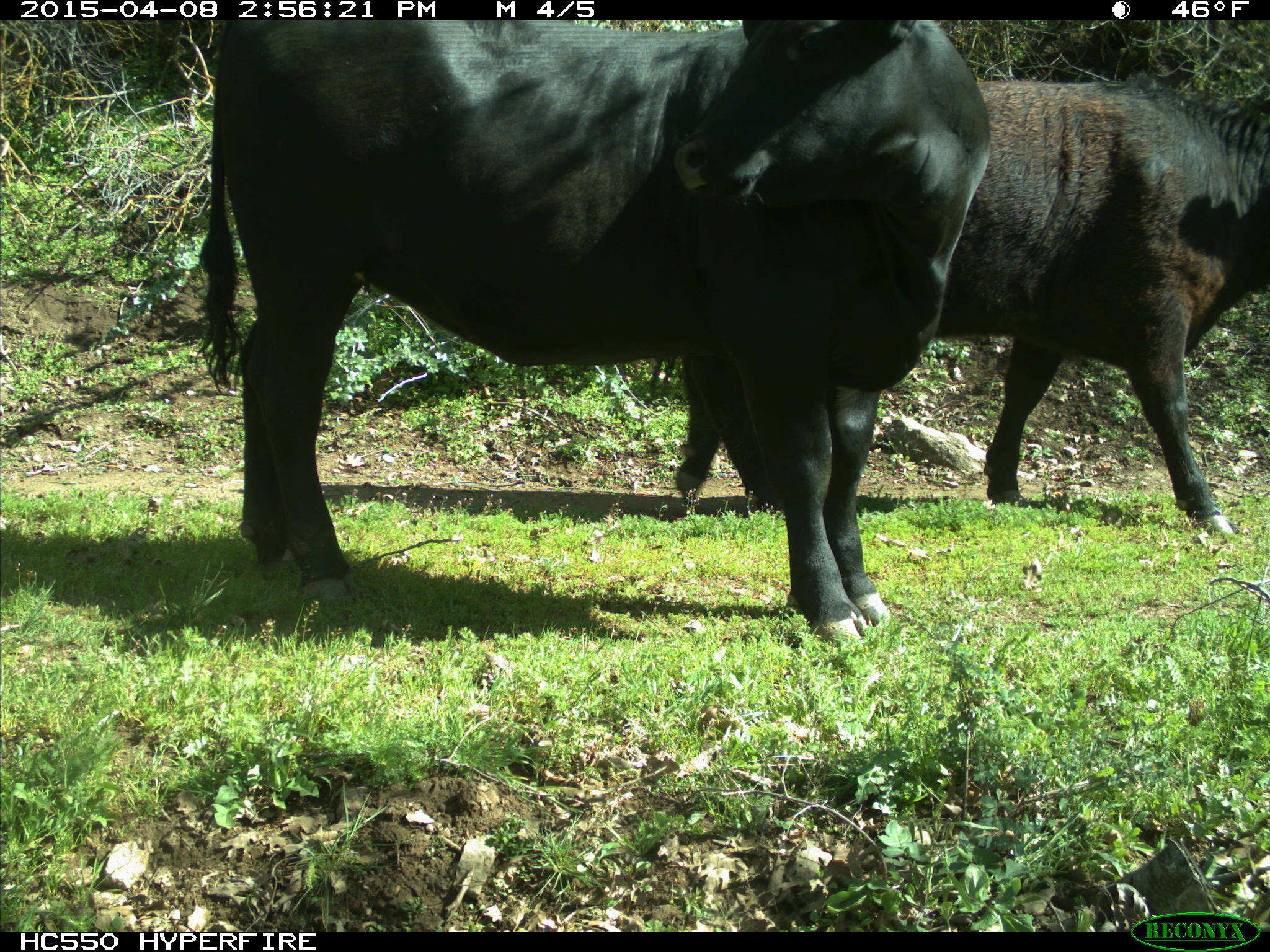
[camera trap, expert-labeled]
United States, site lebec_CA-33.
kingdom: Animalia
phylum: Chordata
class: Mammalia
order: Artiodactyla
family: Bovidae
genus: Bos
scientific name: Bos taurus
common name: domestic cow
Bos taurus (domestic cow).